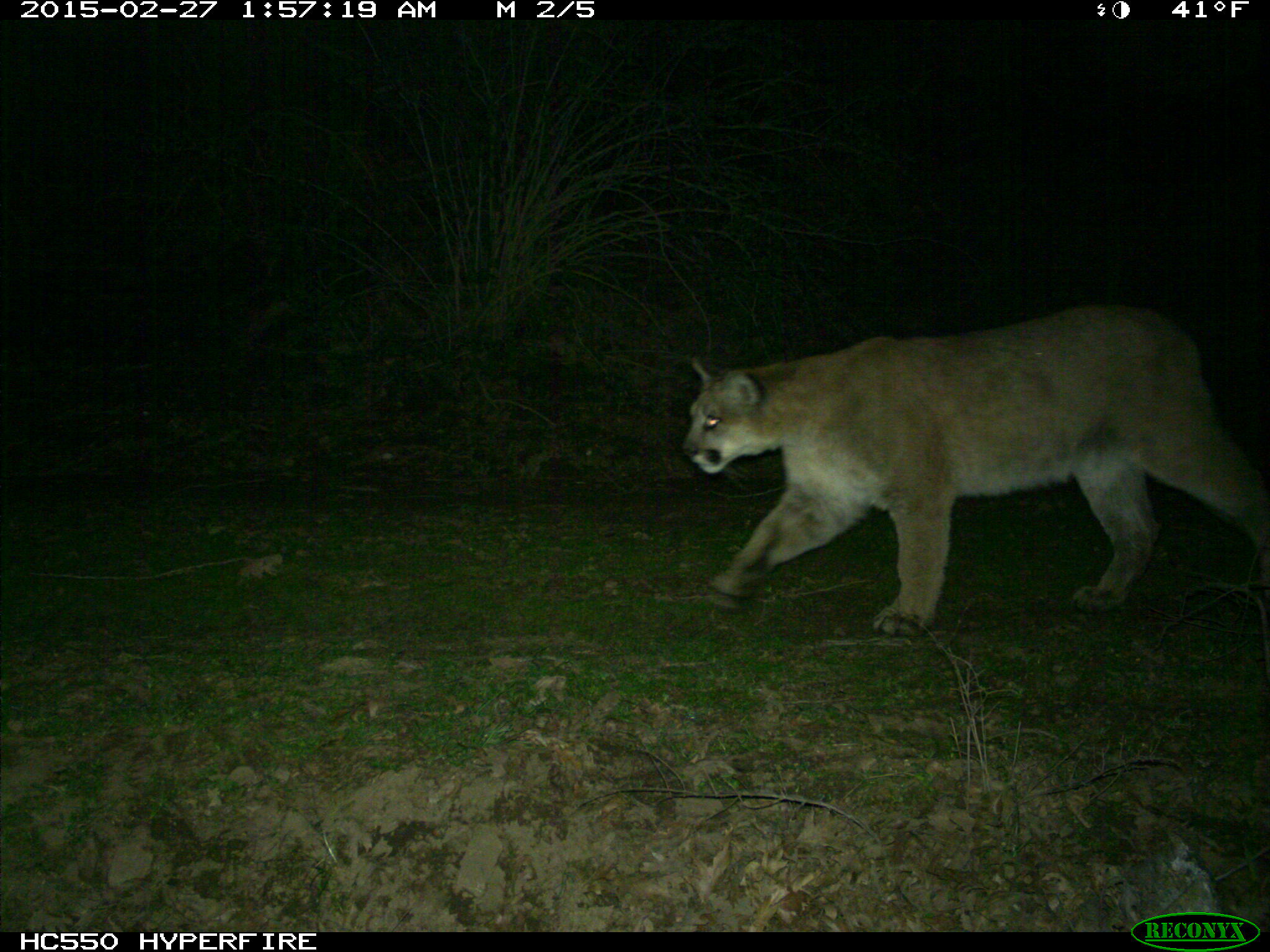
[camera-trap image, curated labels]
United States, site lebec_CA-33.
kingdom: Animalia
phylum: Chordata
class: Mammalia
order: Carnivora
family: Felidae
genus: Puma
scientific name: Puma concolor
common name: mountain lion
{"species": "Puma concolor (mountain lion)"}